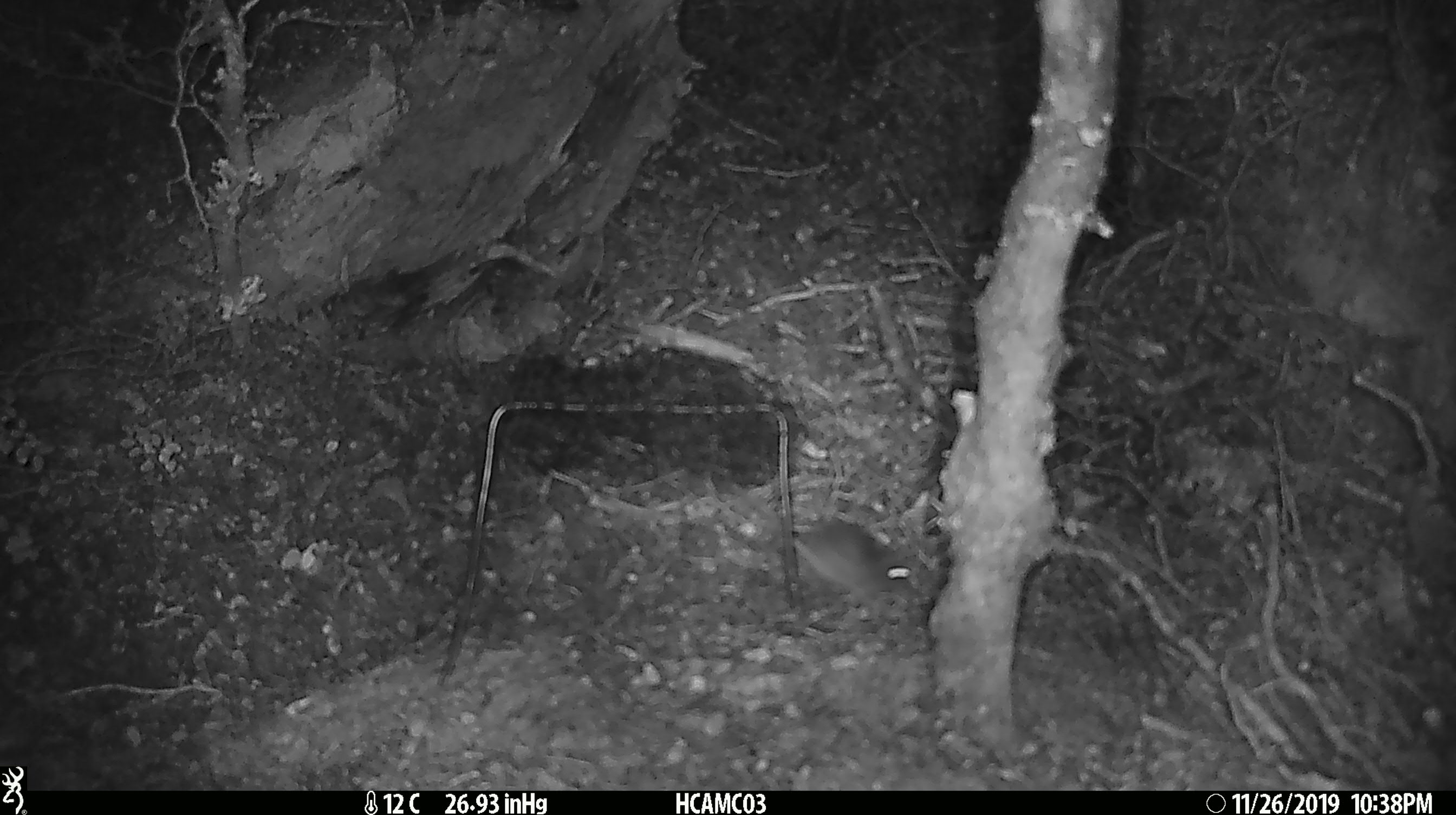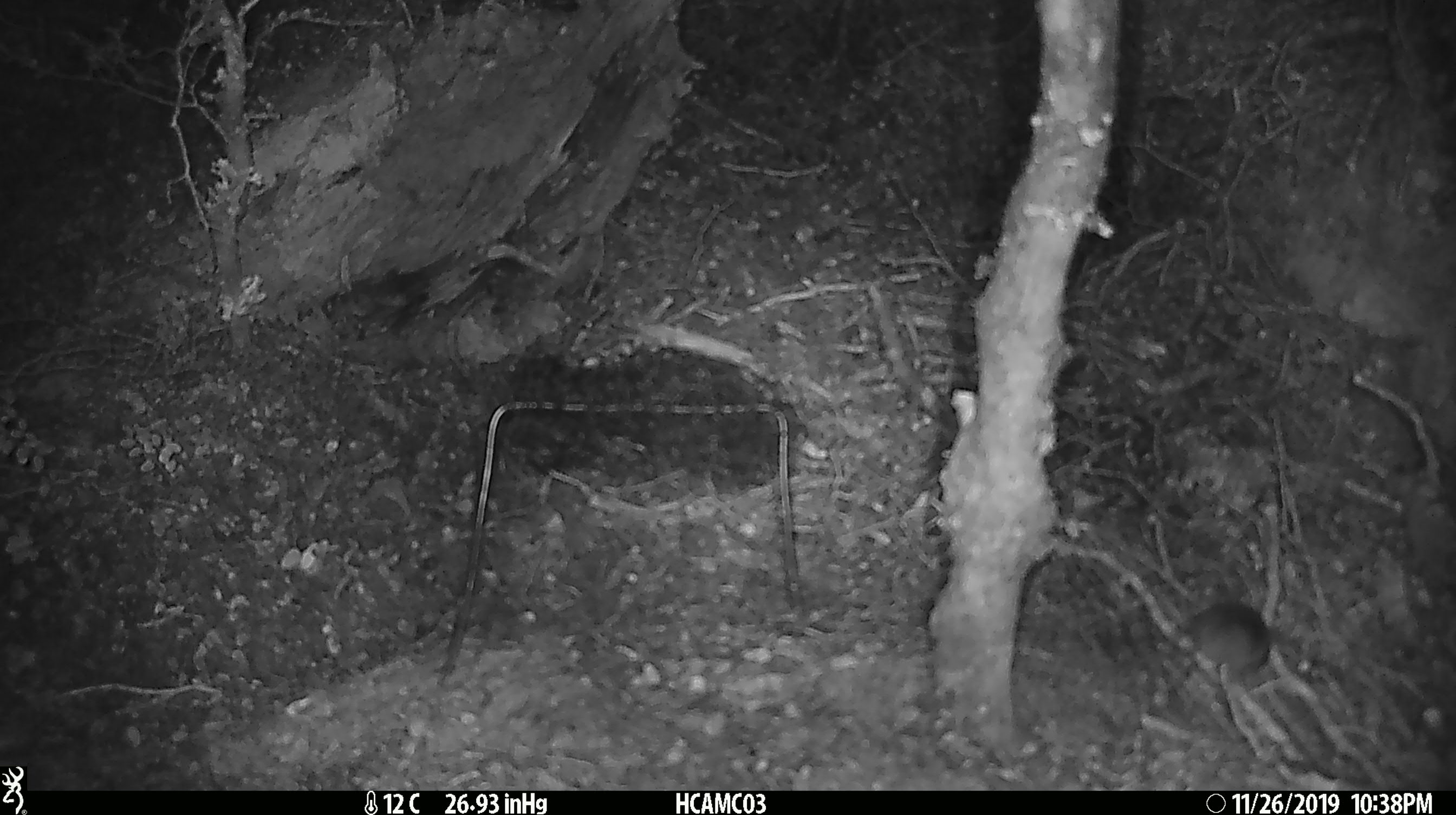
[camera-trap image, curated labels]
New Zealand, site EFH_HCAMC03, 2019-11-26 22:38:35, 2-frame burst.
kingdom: Animalia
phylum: Chordata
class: Mammalia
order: Rodentia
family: Muridae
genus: Mus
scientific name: Mus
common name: mouse